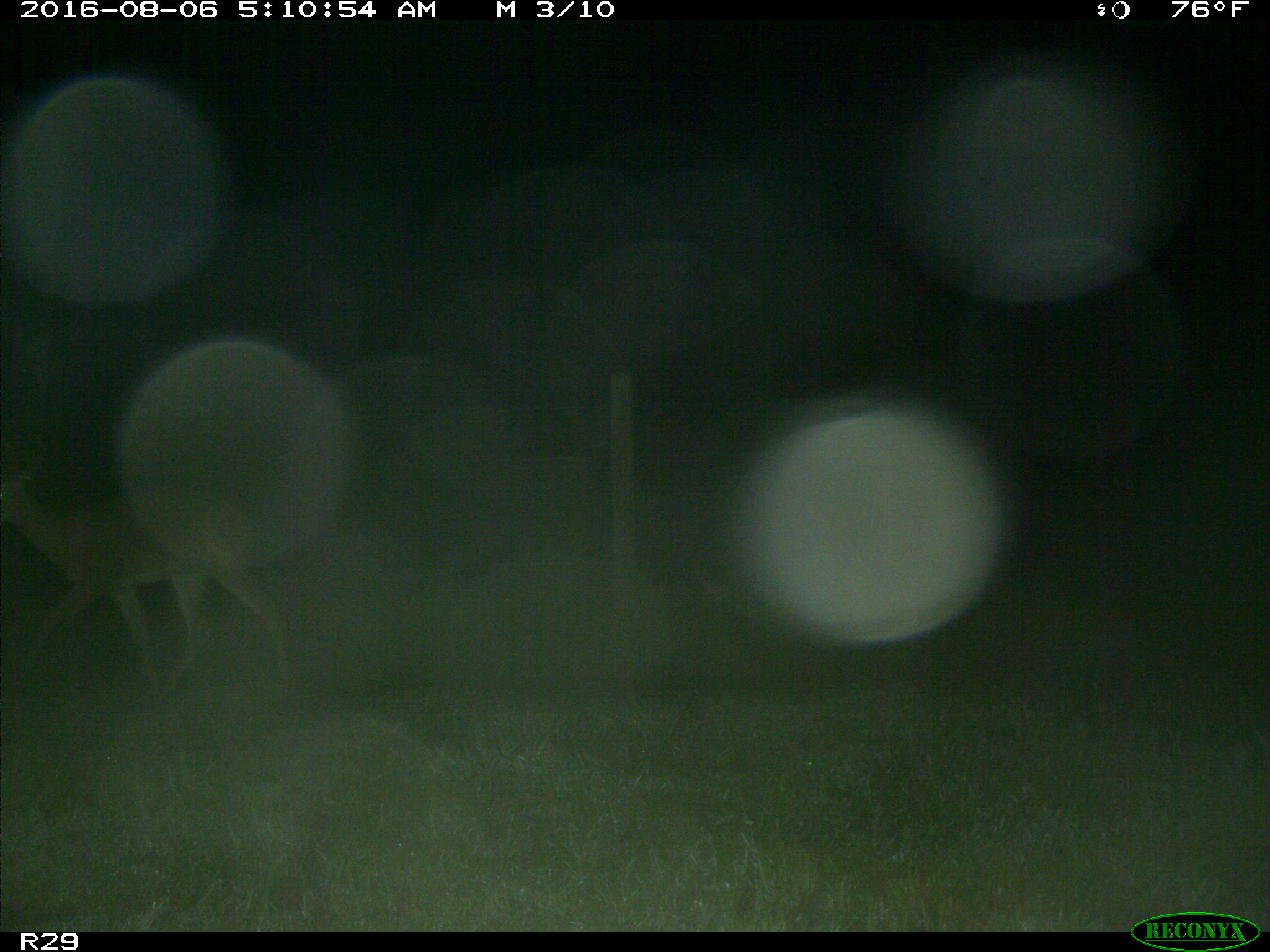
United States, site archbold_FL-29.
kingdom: Animalia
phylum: Chordata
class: Mammalia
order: Artiodactyla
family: Cervidae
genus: Odocoileus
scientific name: Odocoileus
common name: deer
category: unidentified deer